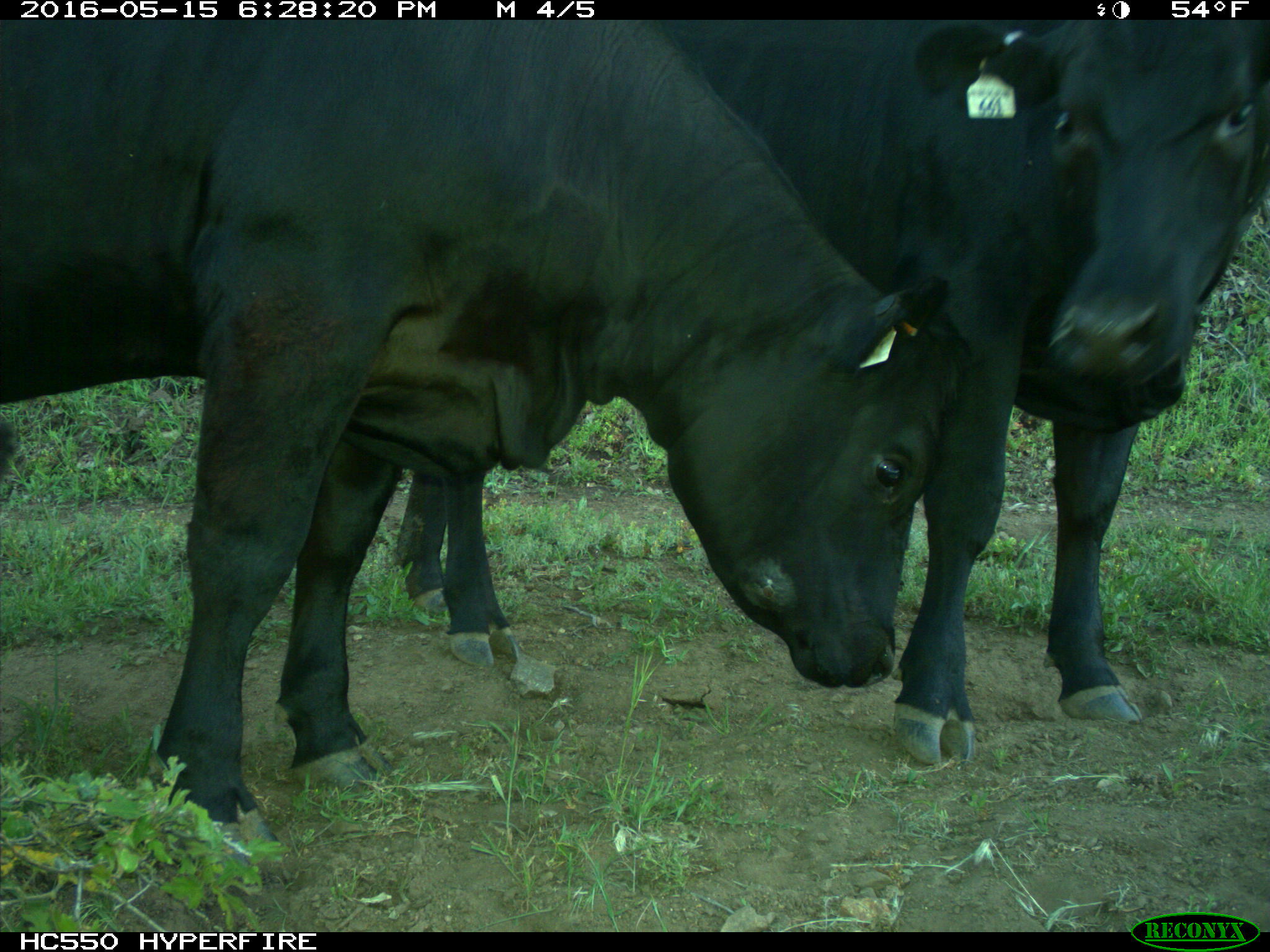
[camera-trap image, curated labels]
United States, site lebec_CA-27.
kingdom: Animalia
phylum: Chordata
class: Mammalia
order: Artiodactyla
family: Bovidae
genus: Bos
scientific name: Bos taurus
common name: domestic cow